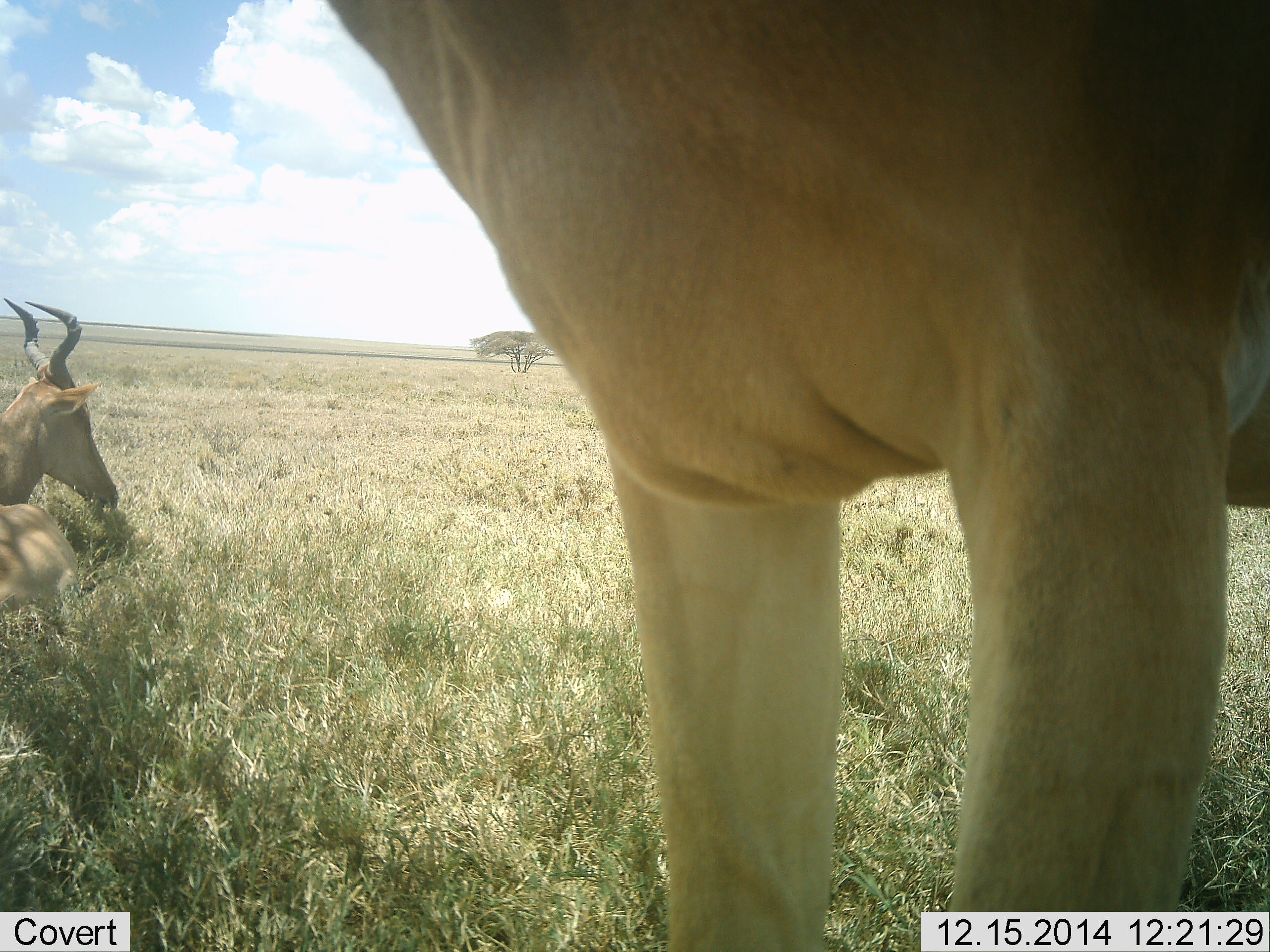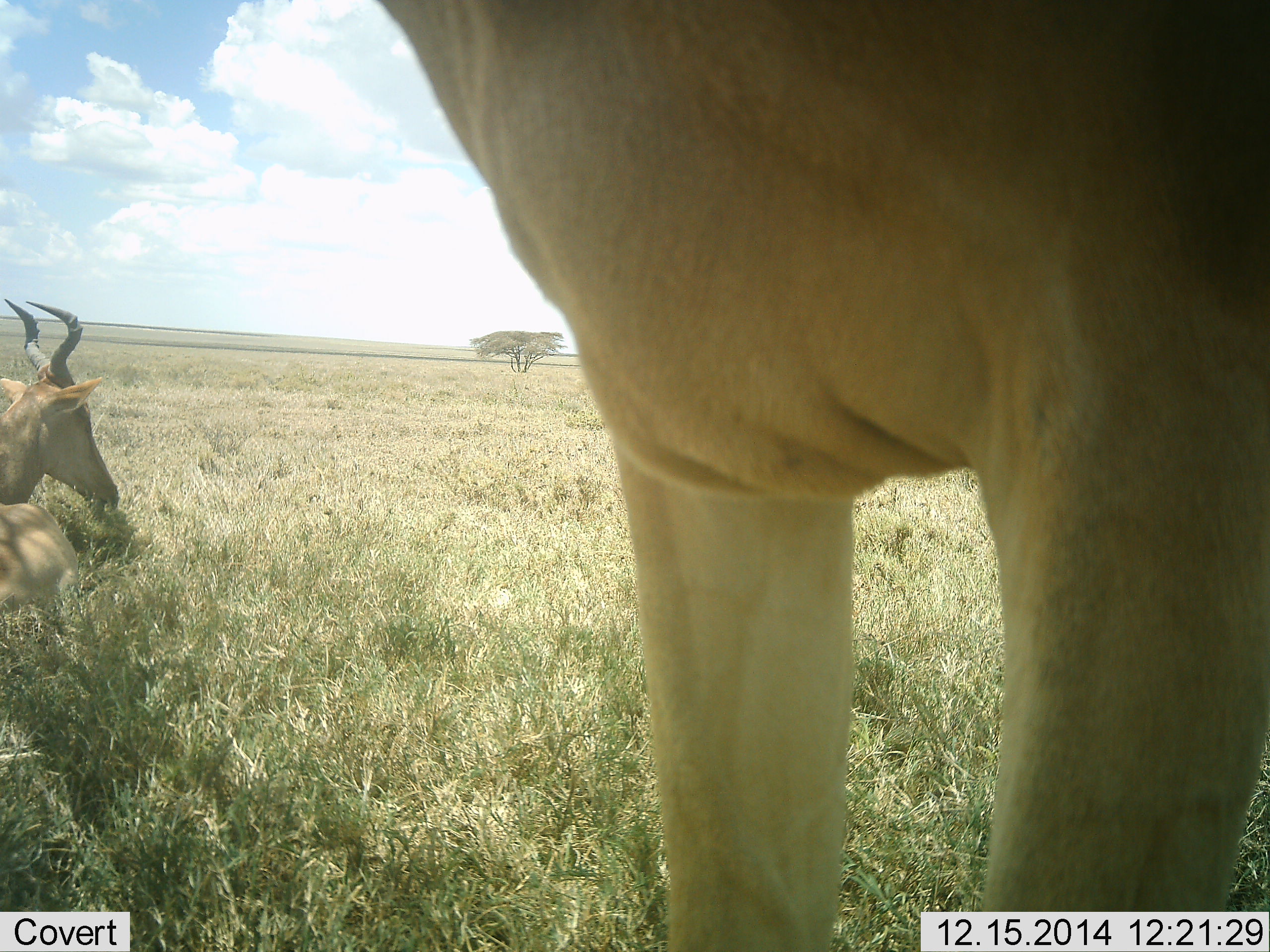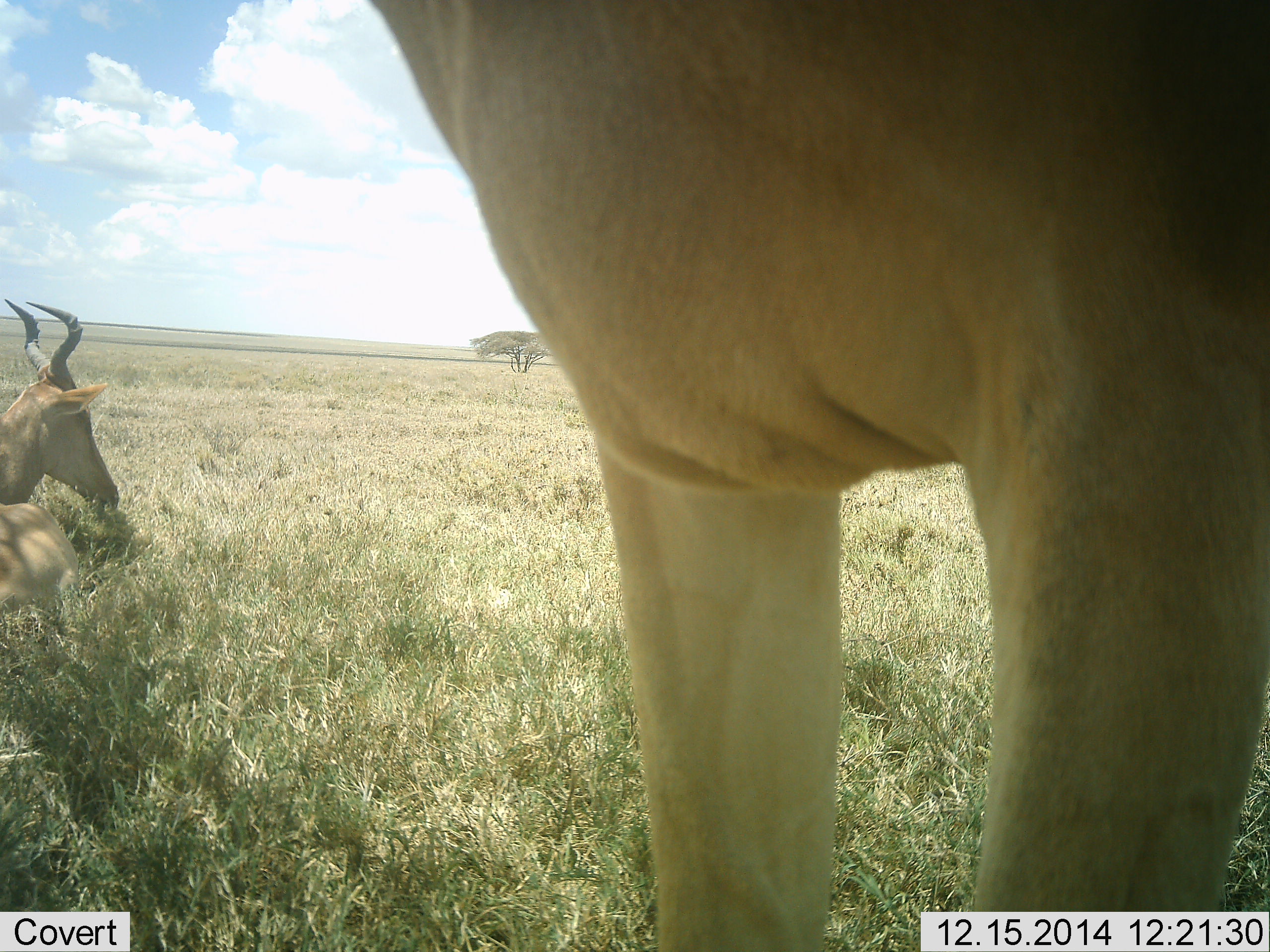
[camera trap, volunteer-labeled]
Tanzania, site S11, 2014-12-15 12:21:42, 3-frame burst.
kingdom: Animalia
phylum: Chordata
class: Mammalia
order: Artiodactyla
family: Bovidae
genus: Alcelaphus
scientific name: Alcelaphus buselaphus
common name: hartebeest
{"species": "hartebeest (Alcelaphus buselaphus)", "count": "2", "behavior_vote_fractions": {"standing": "90%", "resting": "100%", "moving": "0%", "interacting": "0%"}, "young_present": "10%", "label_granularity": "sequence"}